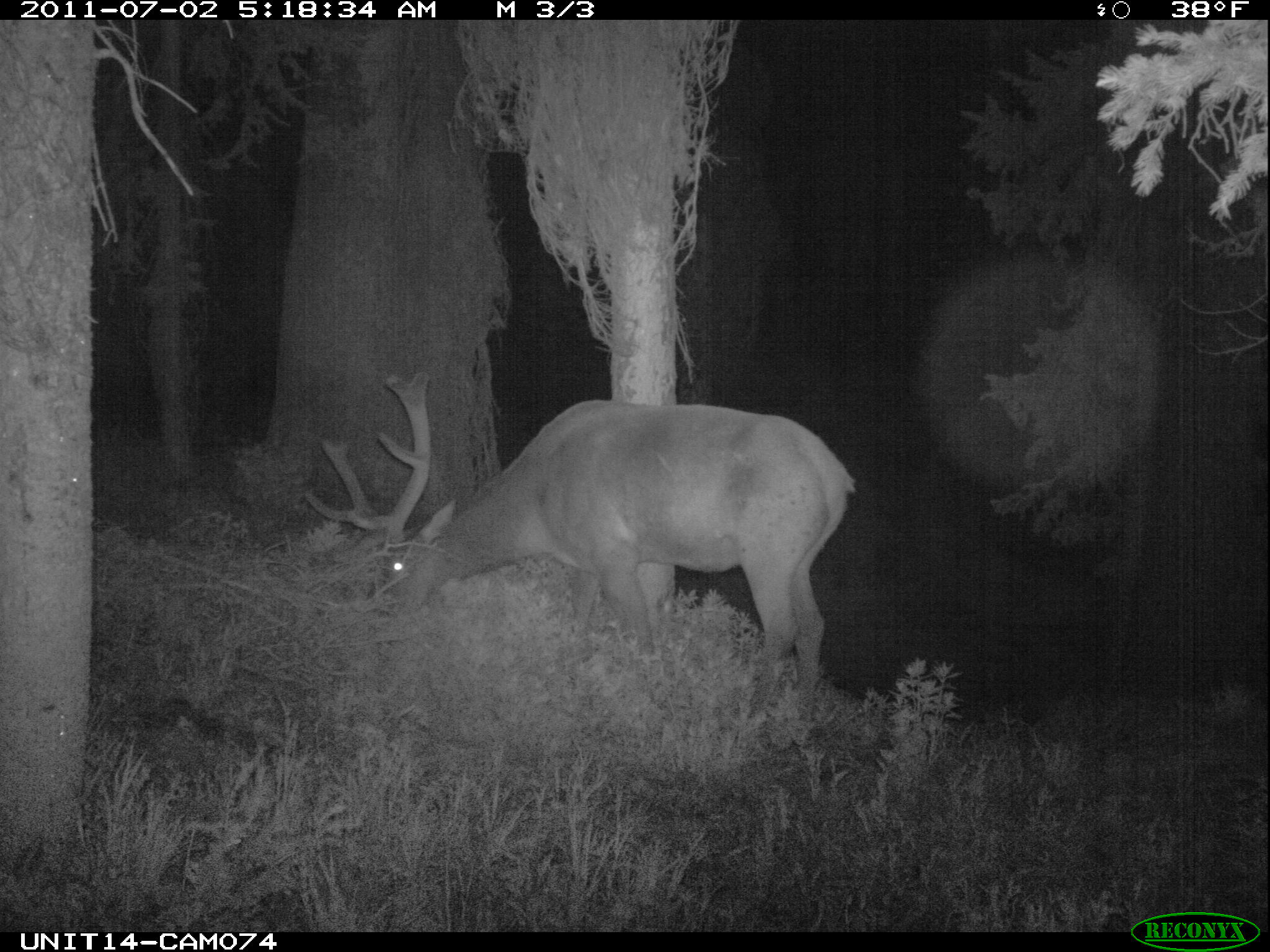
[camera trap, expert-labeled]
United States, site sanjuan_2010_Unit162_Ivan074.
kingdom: Animalia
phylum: Chordata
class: Mammalia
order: Artiodactyla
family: Cervidae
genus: Cervus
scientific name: Cervus elaphus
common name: red deer